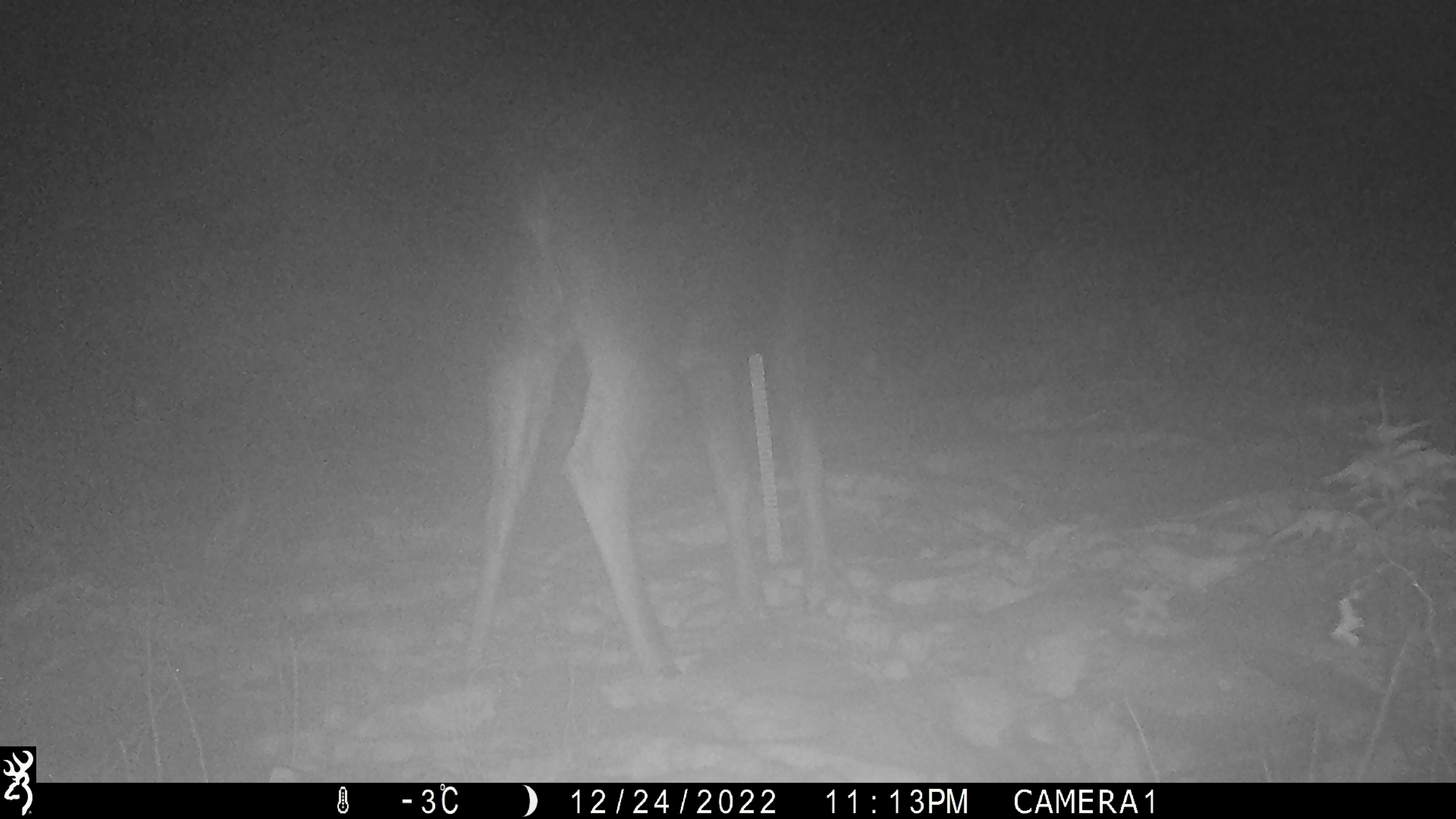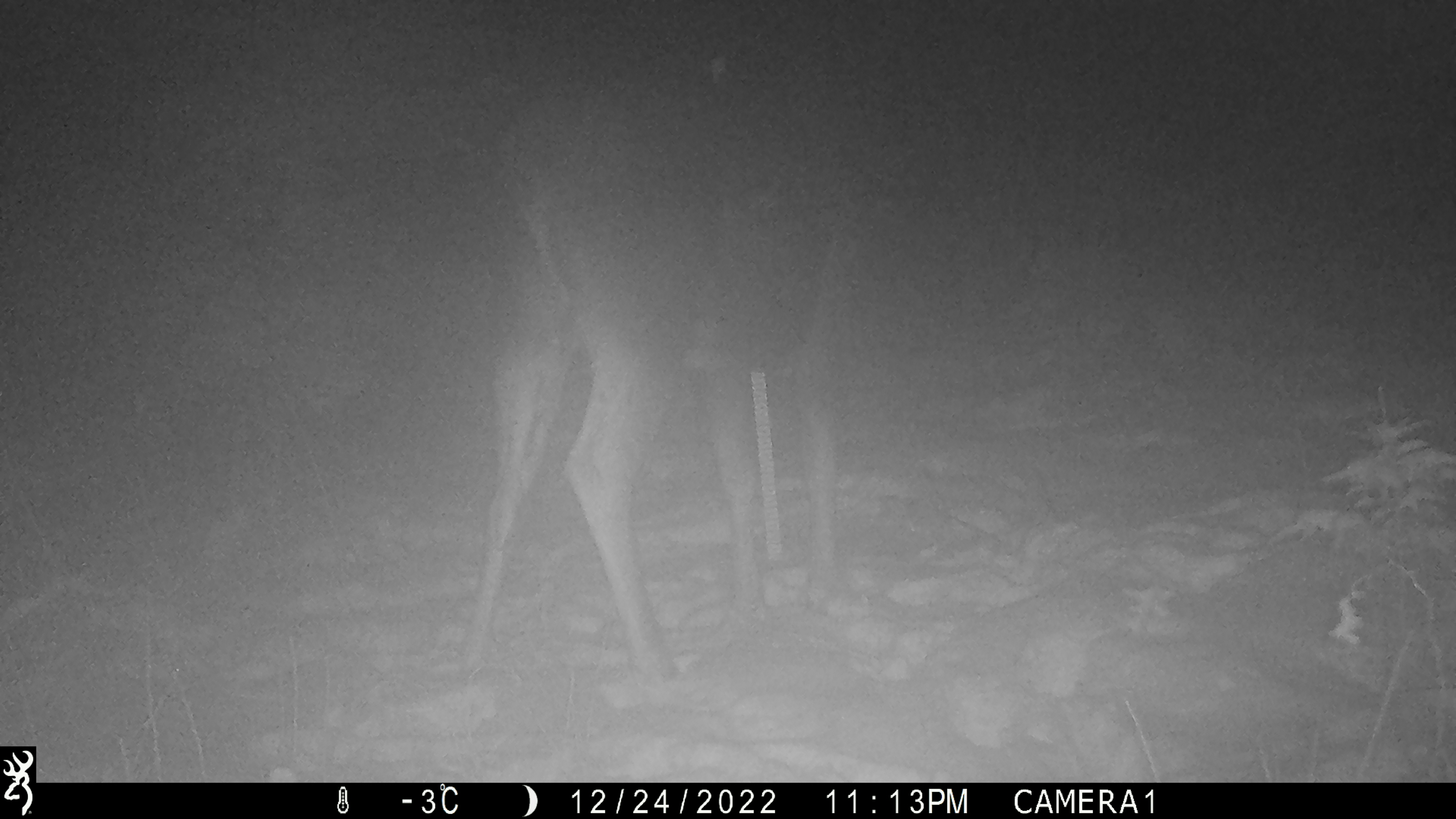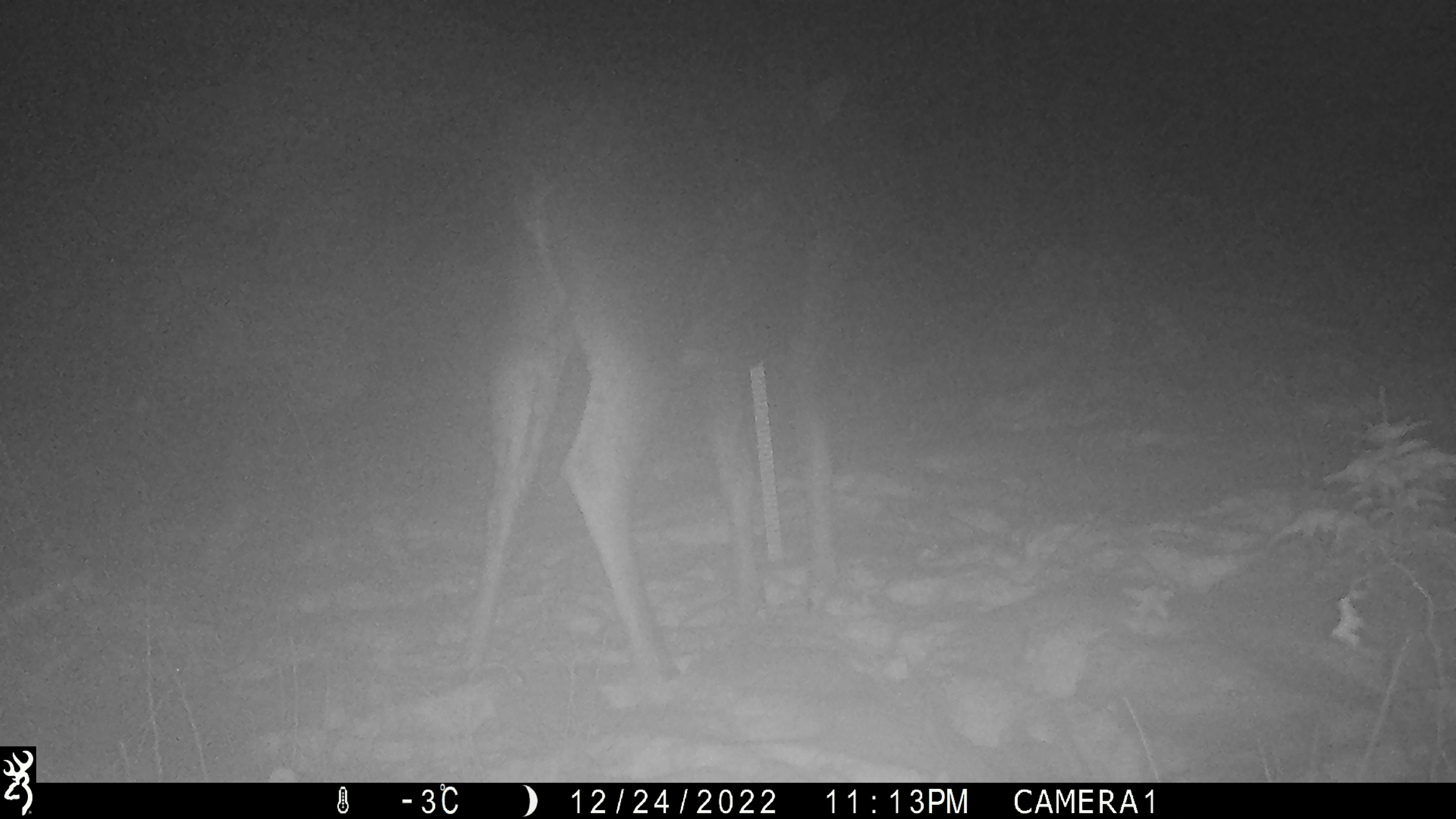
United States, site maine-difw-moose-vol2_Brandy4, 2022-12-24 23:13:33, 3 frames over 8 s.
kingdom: Animalia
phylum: Chordata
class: Mammalia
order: Artiodactyla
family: Cervidae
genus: Alces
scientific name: Alces alces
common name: moose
Moose (Alces alces).